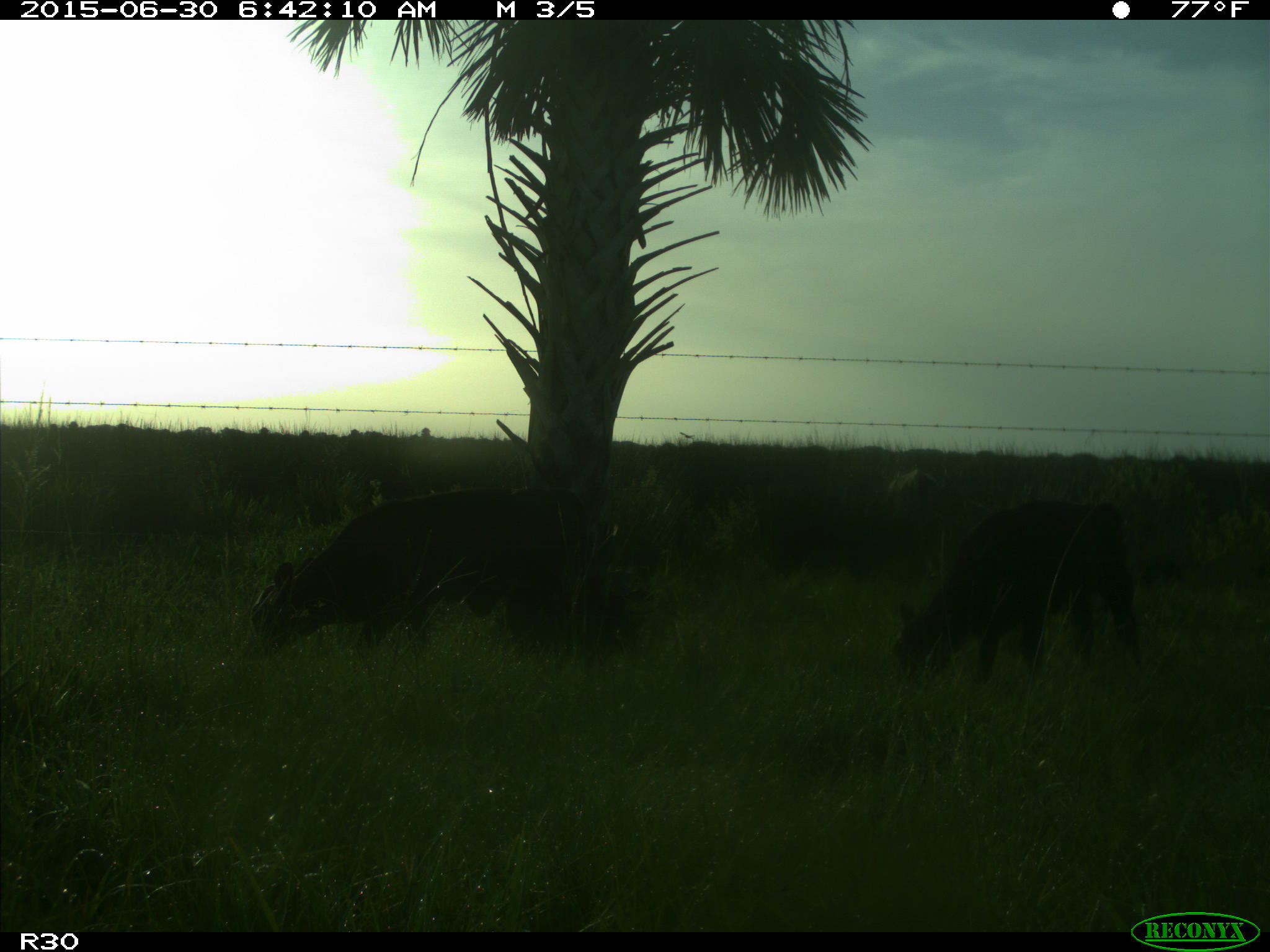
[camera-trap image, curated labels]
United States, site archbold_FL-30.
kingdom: Animalia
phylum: Chordata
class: Mammalia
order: Artiodactyla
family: Bovidae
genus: Bos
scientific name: Bos taurus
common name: domestic cow